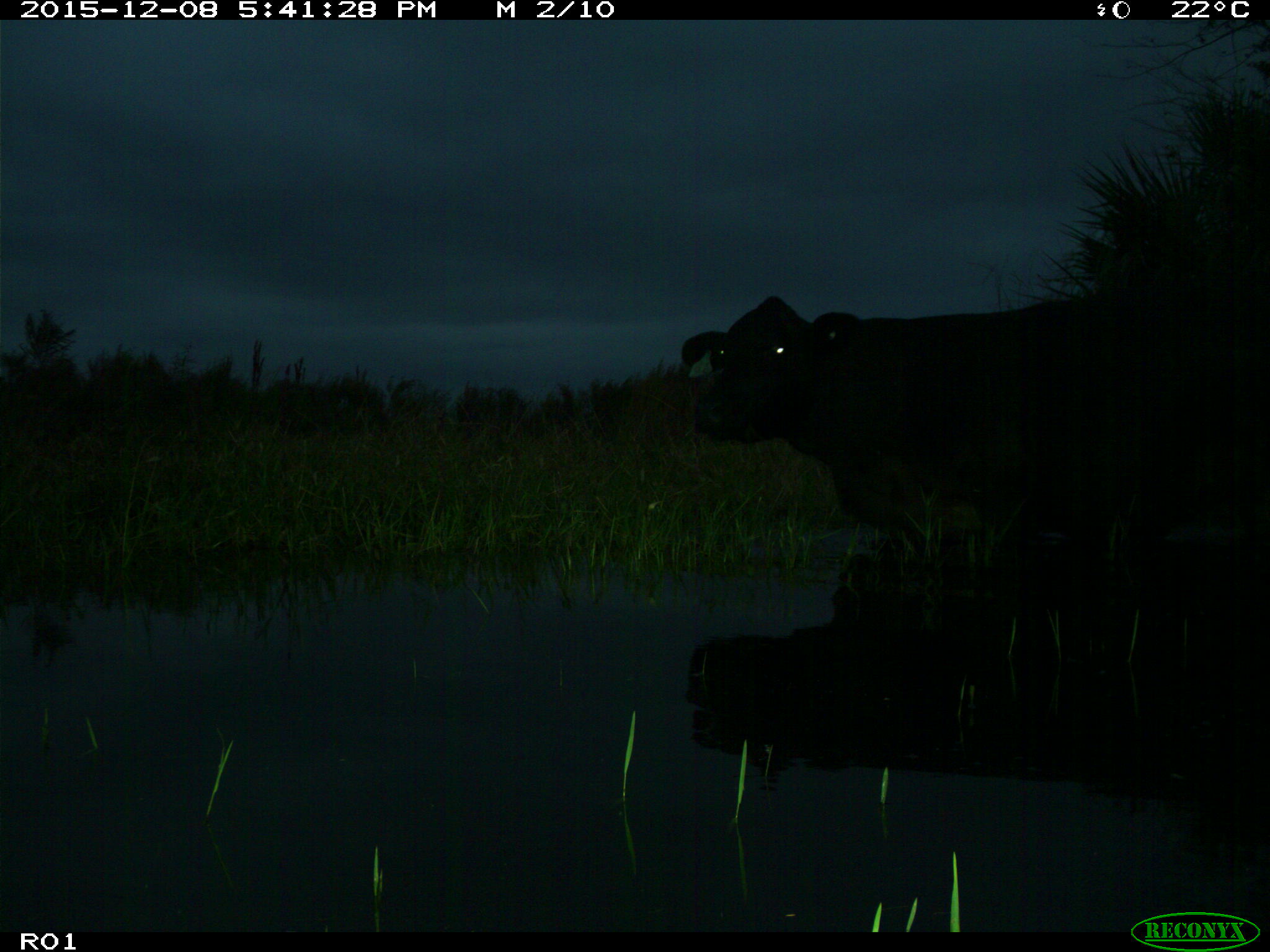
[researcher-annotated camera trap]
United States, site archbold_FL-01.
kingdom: Animalia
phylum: Chordata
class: Mammalia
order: Artiodactyla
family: Bovidae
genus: Bos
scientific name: Bos taurus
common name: domestic cow